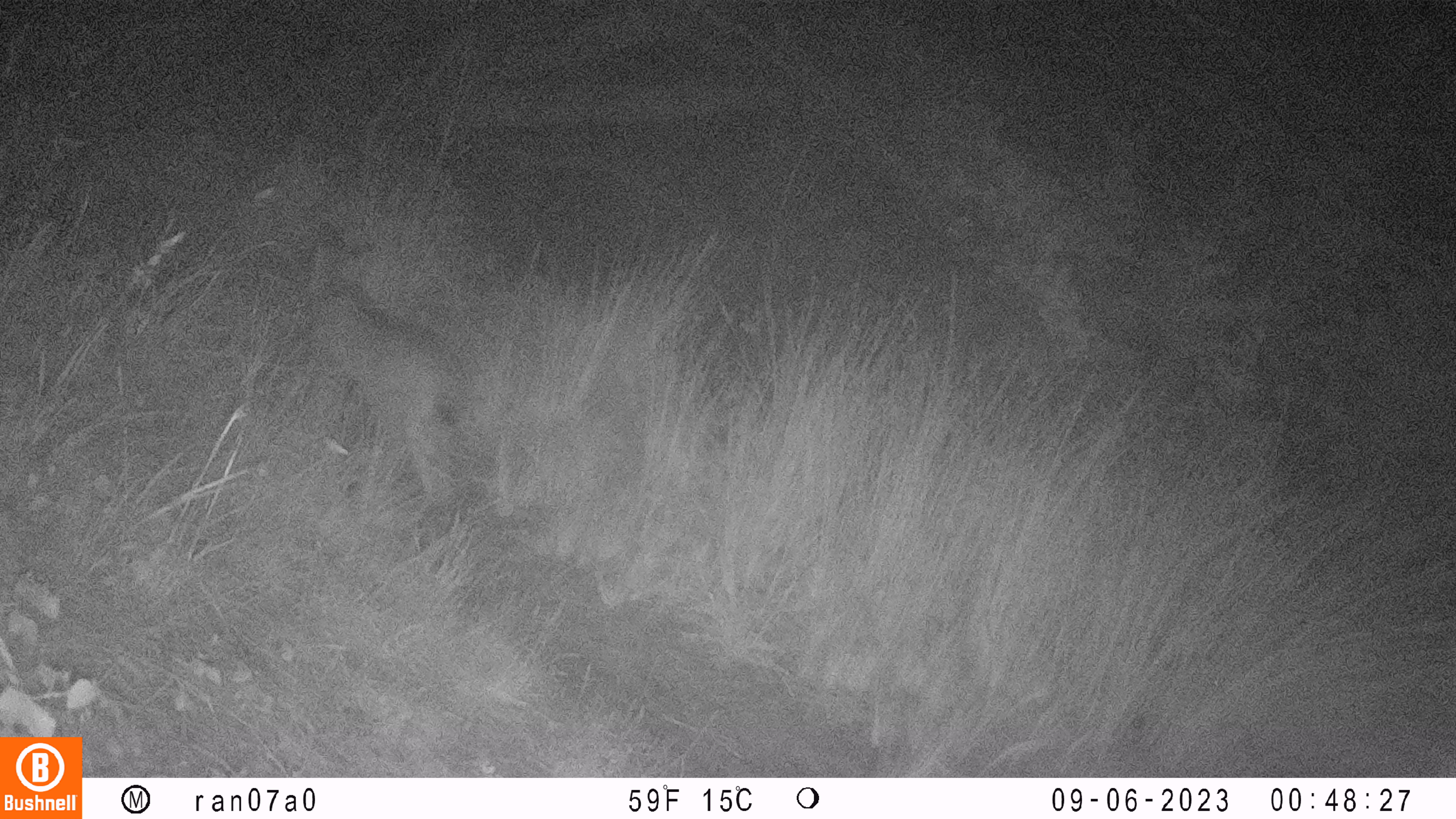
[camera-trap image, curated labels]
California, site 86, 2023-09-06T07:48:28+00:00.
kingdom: Animalia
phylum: Chordata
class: Mammalia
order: Carnivora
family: Felidae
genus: Lynx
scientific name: Lynx rufus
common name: bobcat